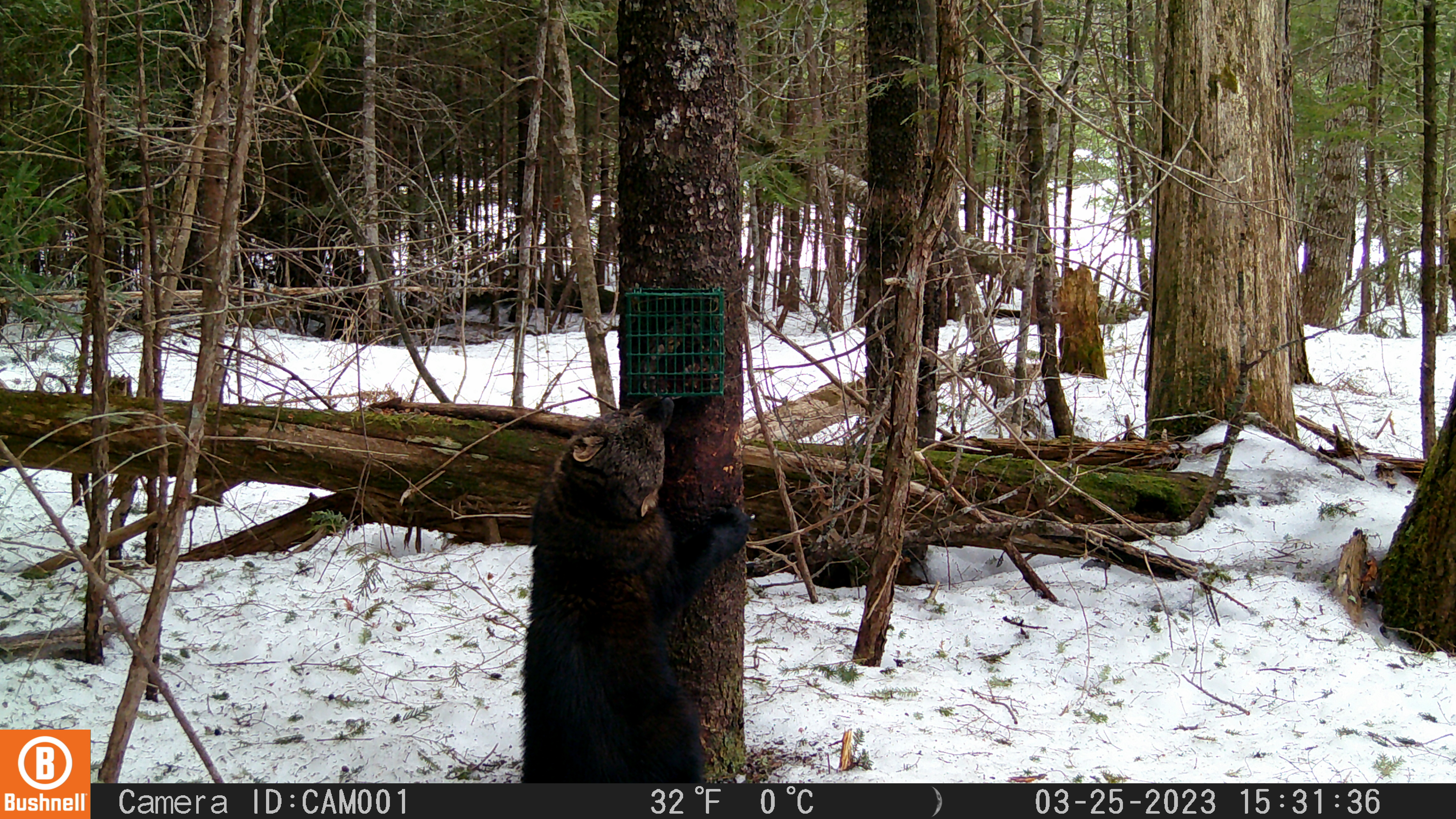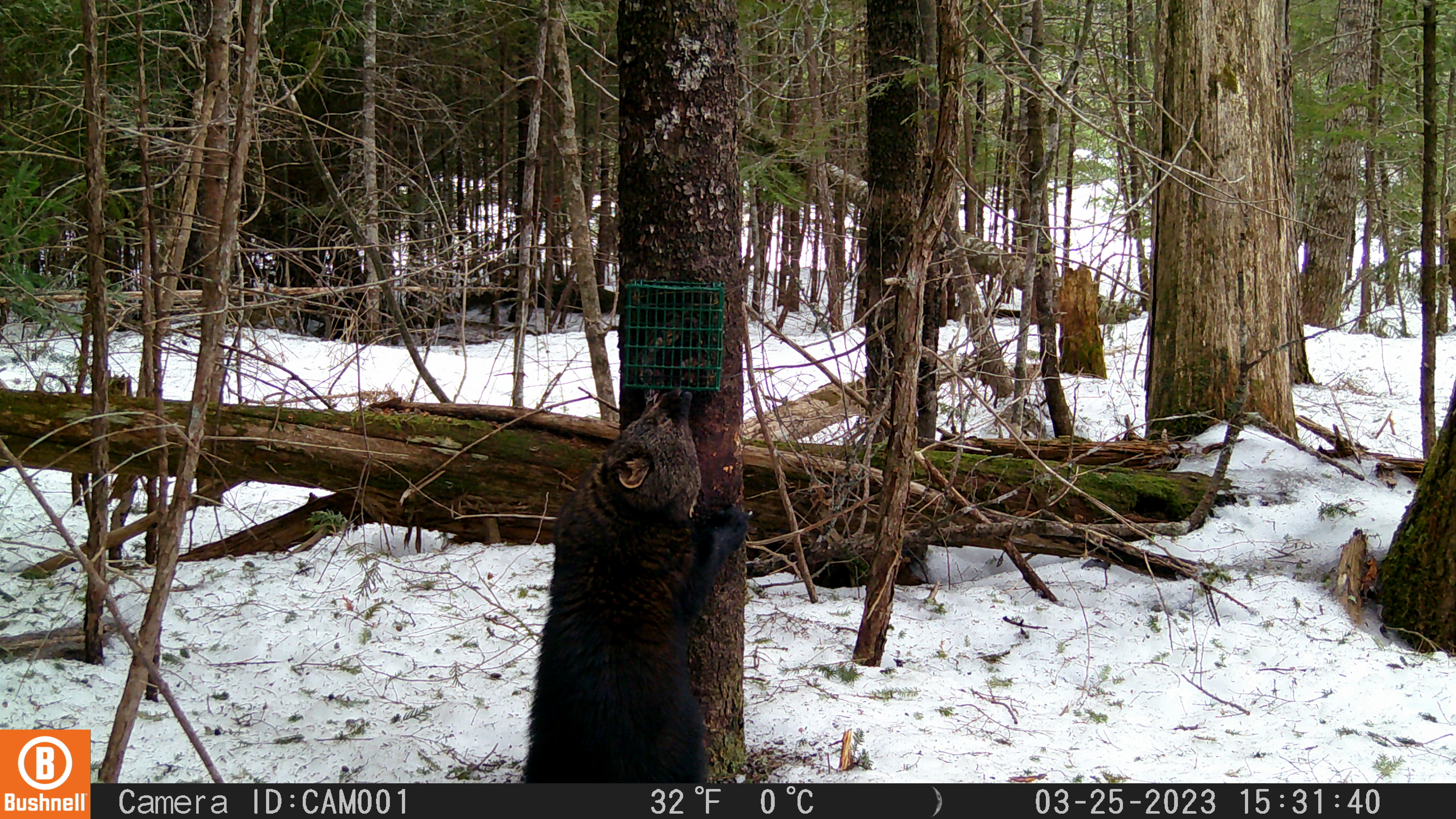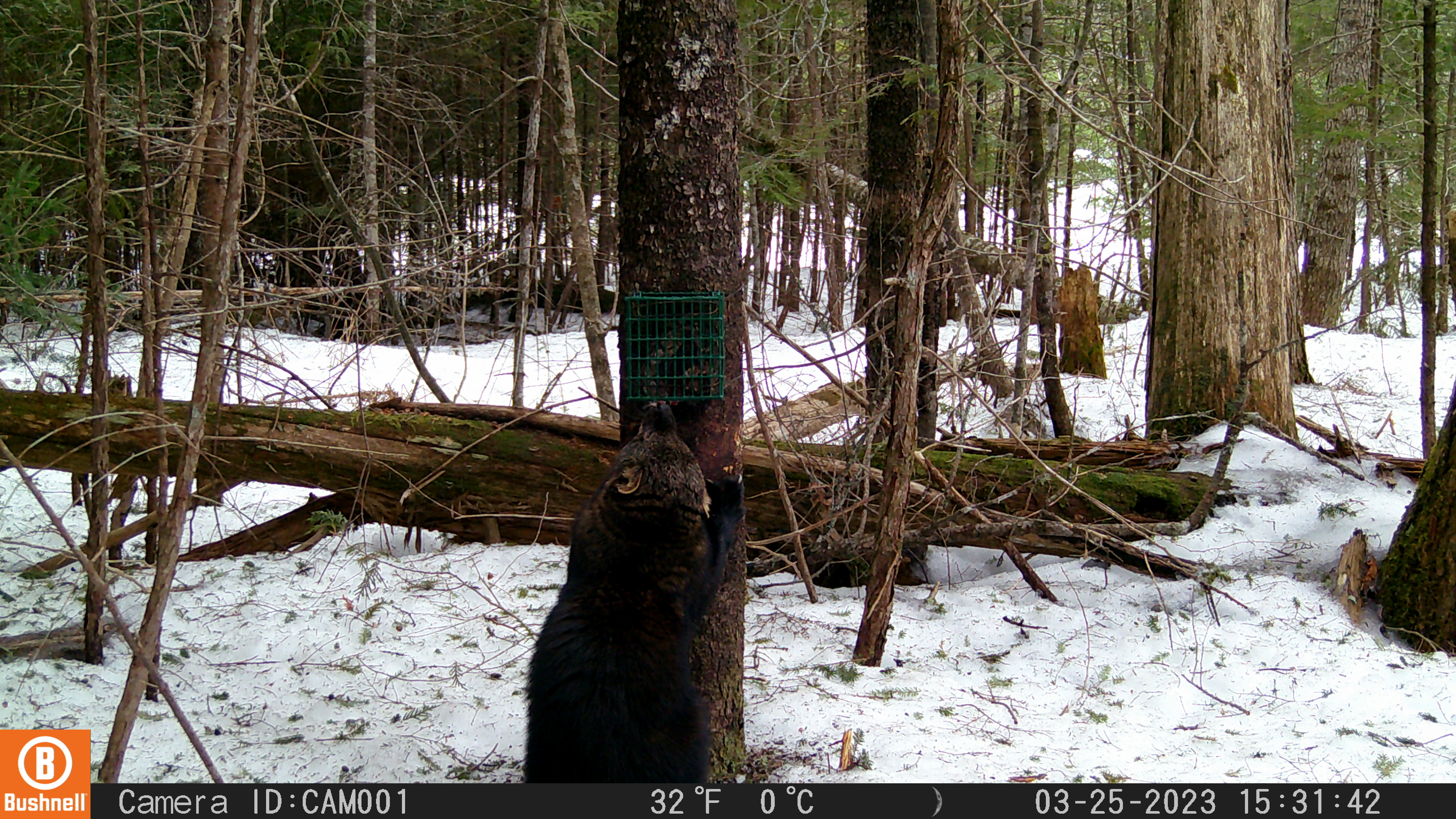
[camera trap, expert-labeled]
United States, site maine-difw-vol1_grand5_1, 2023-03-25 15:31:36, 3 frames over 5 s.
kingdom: Animalia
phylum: Chordata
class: Mammalia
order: Carnivora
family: Mustelidae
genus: Pekania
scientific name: Pekania pennanti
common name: fisher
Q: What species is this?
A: Fisher (Pekania pennanti).